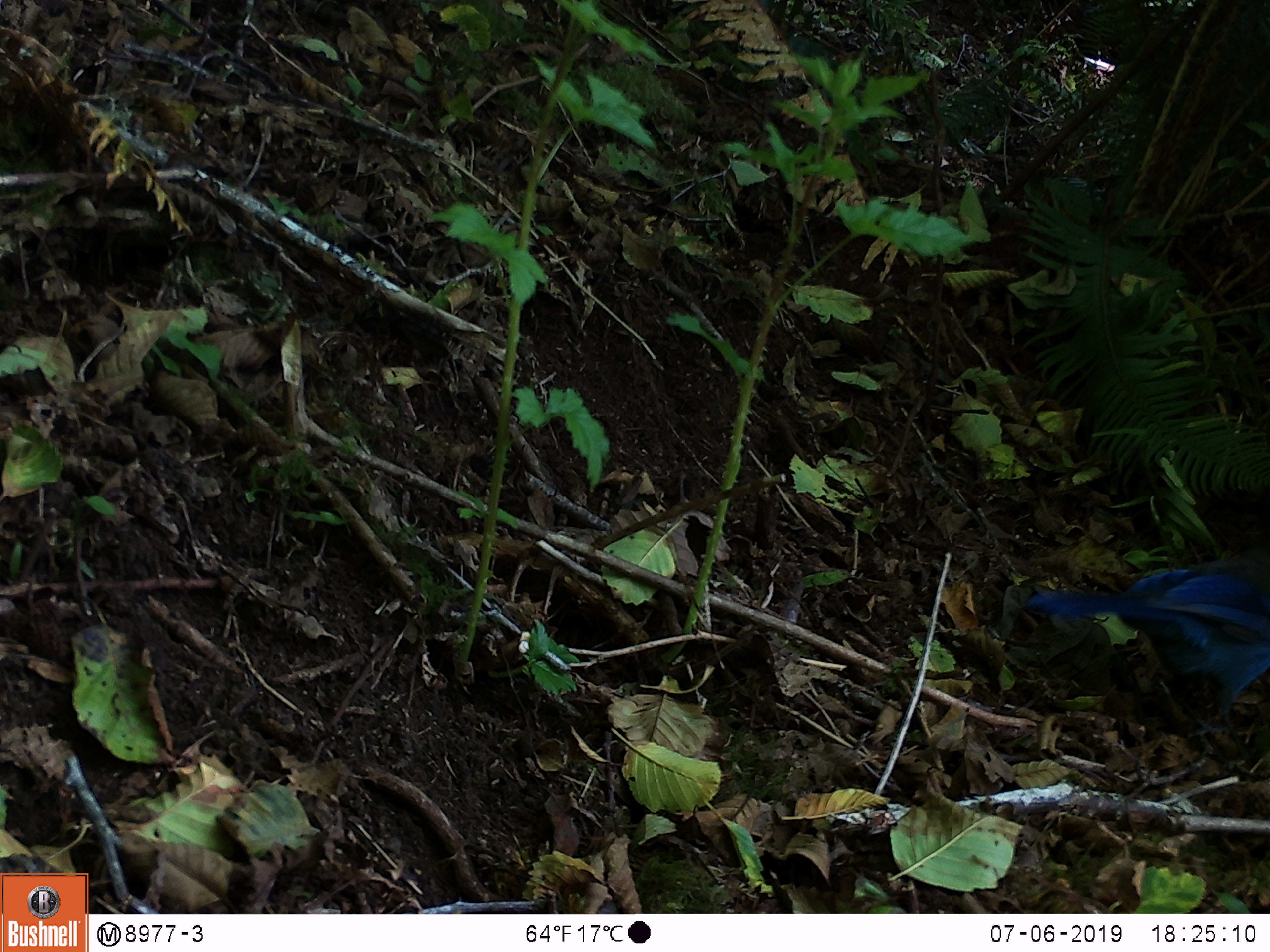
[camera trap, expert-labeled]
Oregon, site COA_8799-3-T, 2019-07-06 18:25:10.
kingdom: Animalia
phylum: Chordata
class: Aves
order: Passeriformes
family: Corvidae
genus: Cyanocitta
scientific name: Cyanocitta stelleri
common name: steller's jay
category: stellers jay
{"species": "stellers jay (steller's jay) (Cyanocitta stelleri)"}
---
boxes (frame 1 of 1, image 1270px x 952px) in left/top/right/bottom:
stellers jay: 1022/559/1266/736